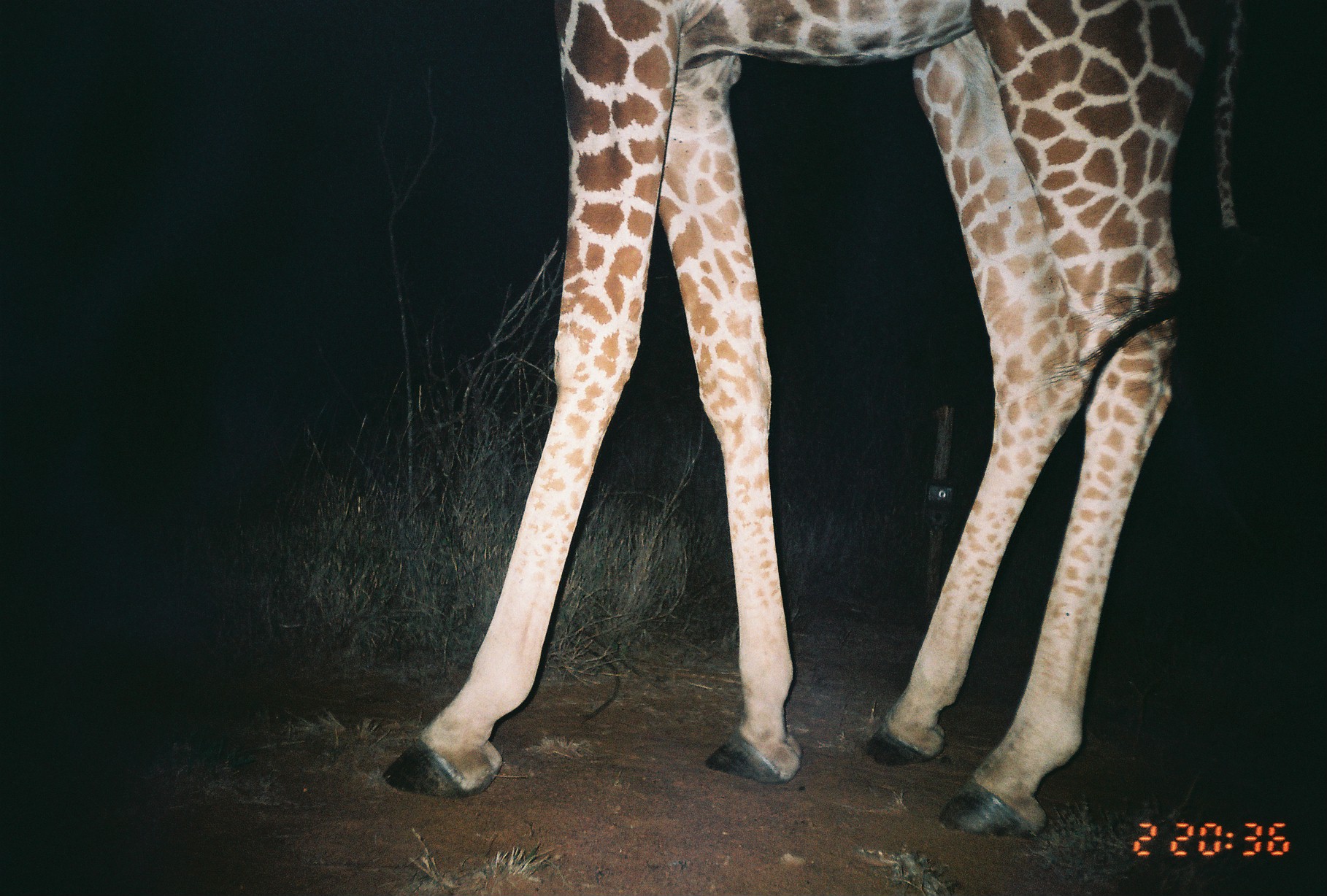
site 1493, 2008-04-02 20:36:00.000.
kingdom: Animalia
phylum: Chordata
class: Mammalia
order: Artiodactyla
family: Giraffidae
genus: Giraffa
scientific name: Giraffa camelopardalis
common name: giraffe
Giraffa camelopardalis (giraffe), count 1.